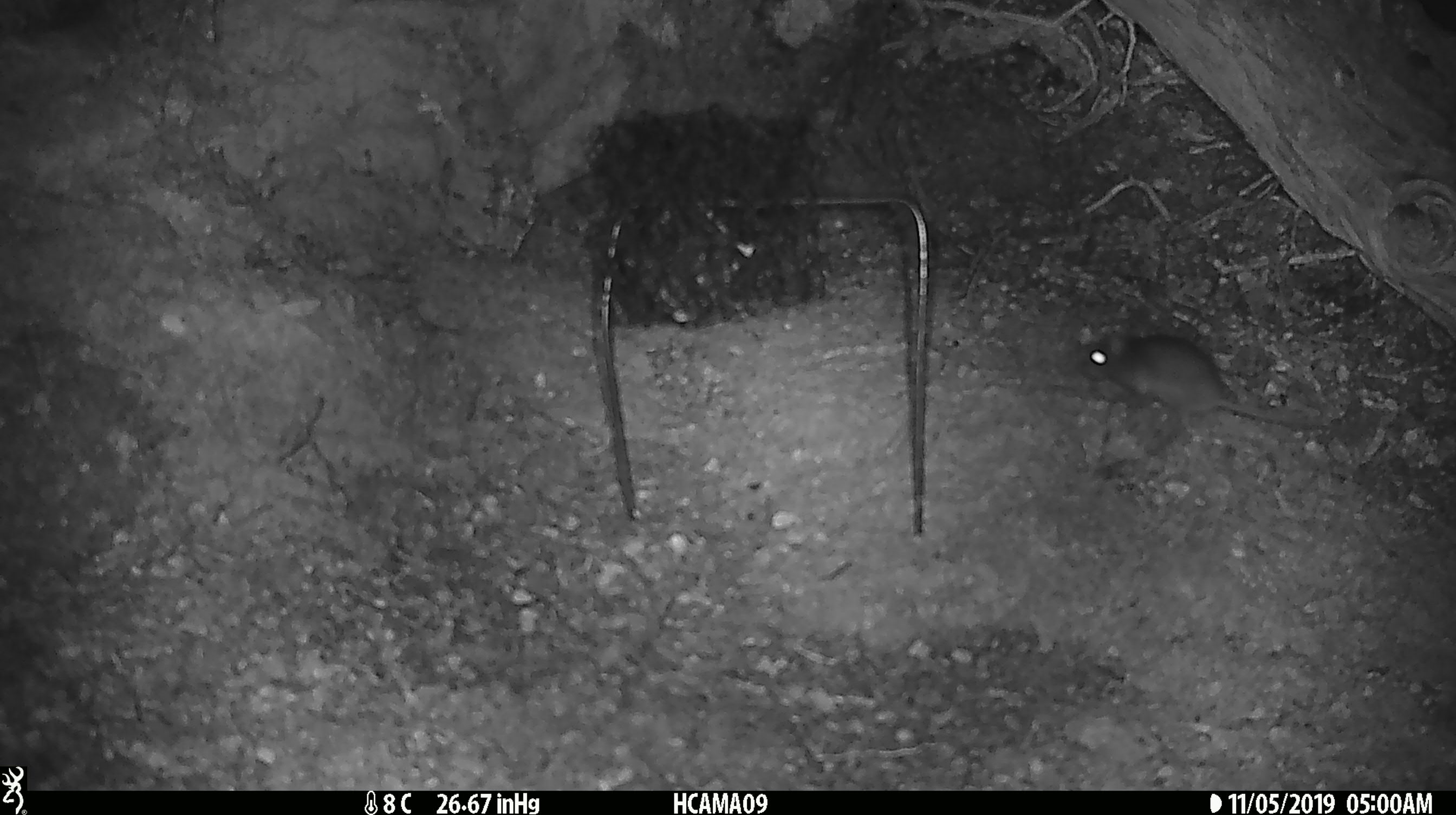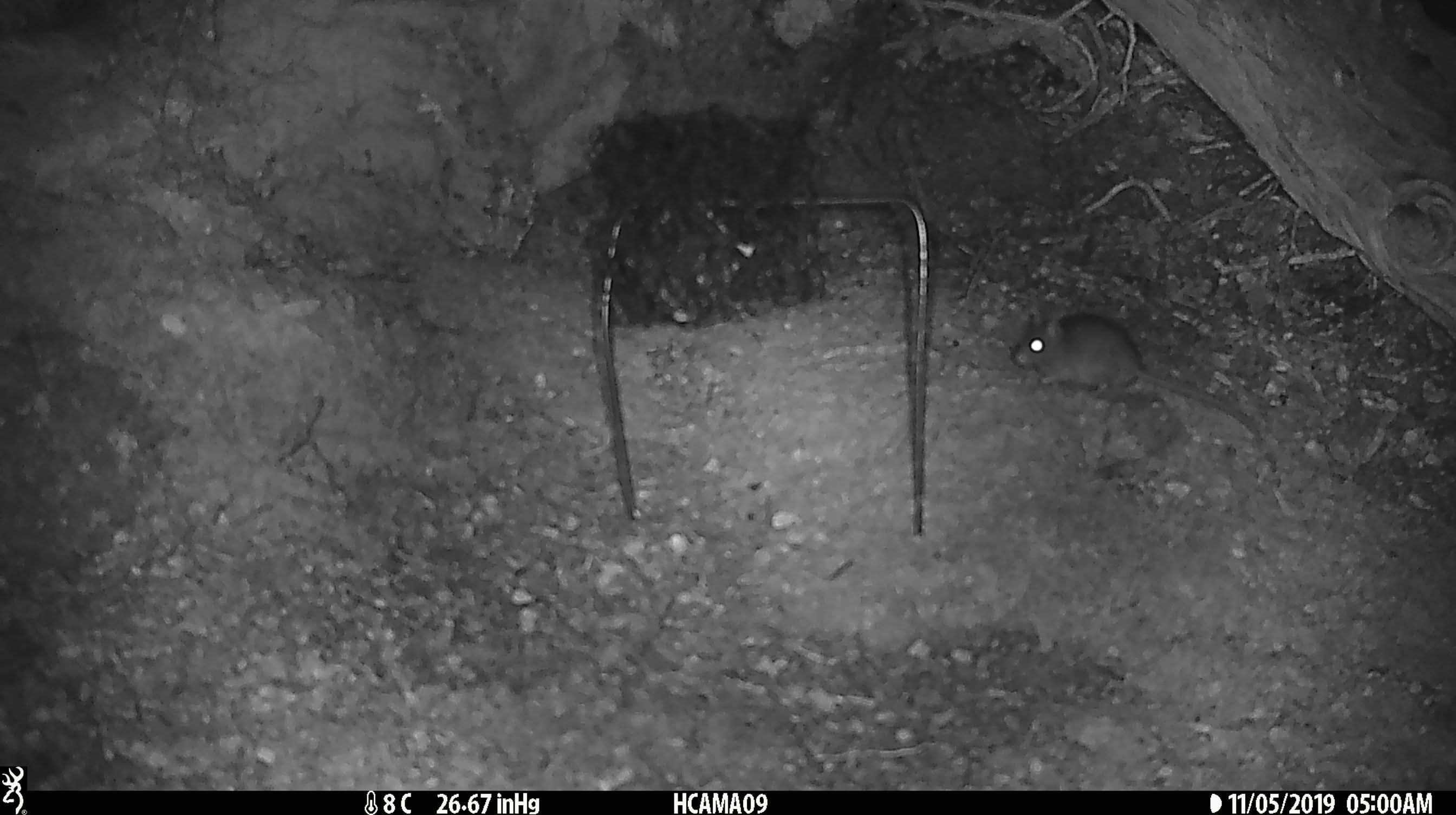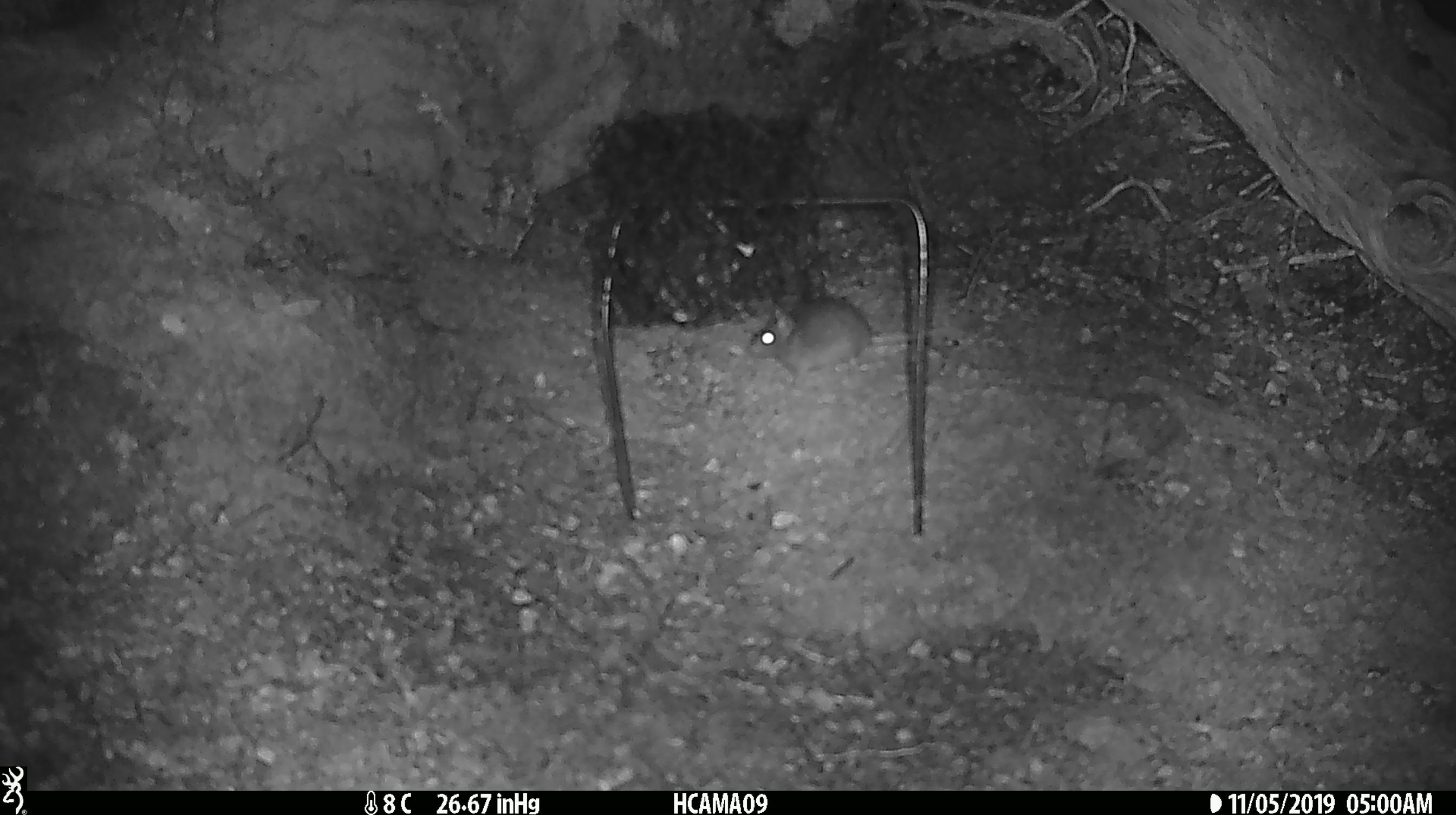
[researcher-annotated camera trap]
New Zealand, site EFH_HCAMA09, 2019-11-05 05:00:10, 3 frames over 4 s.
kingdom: Animalia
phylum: Chordata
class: Mammalia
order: Rodentia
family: Muridae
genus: Mus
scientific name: Mus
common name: mouse